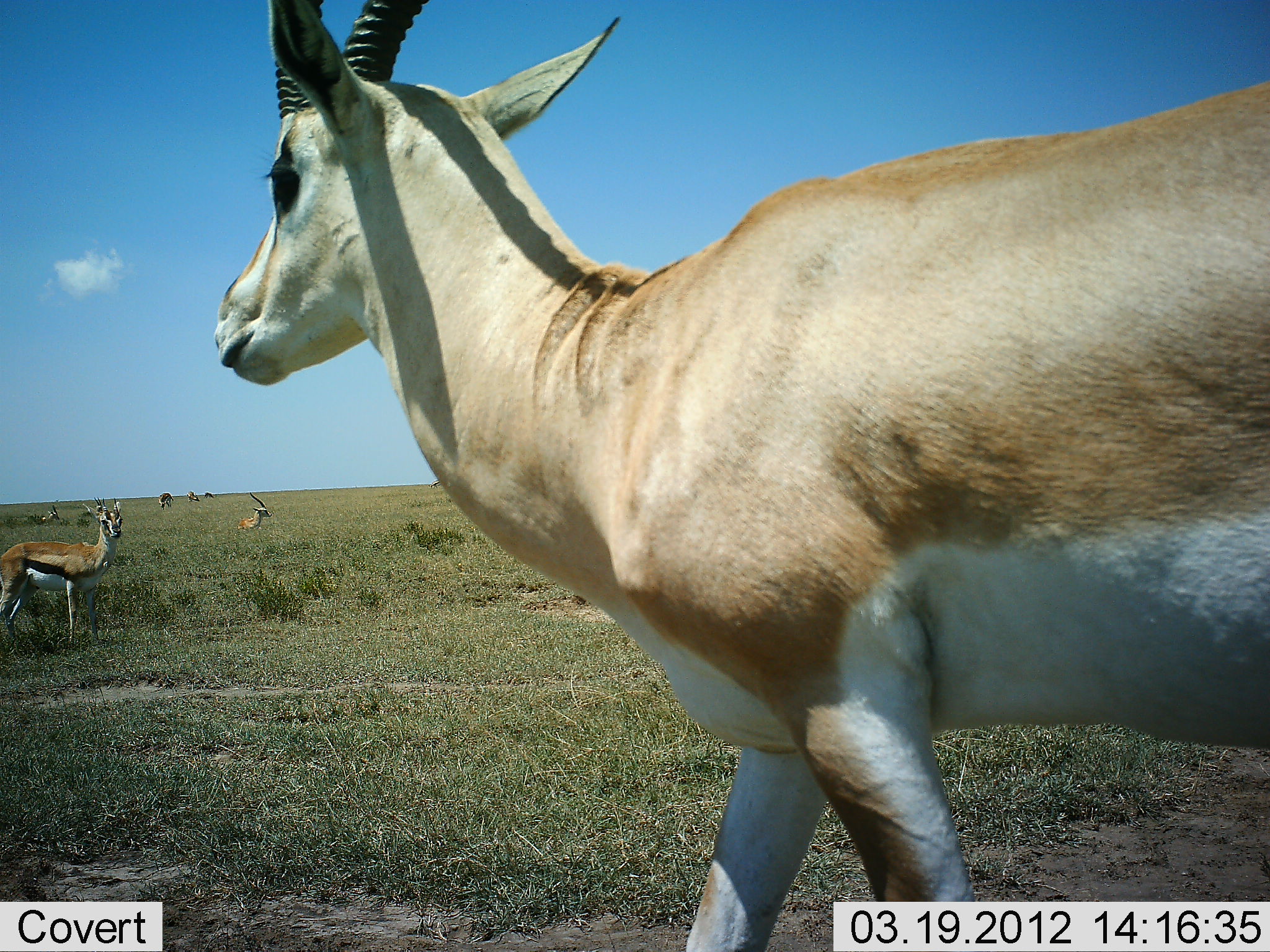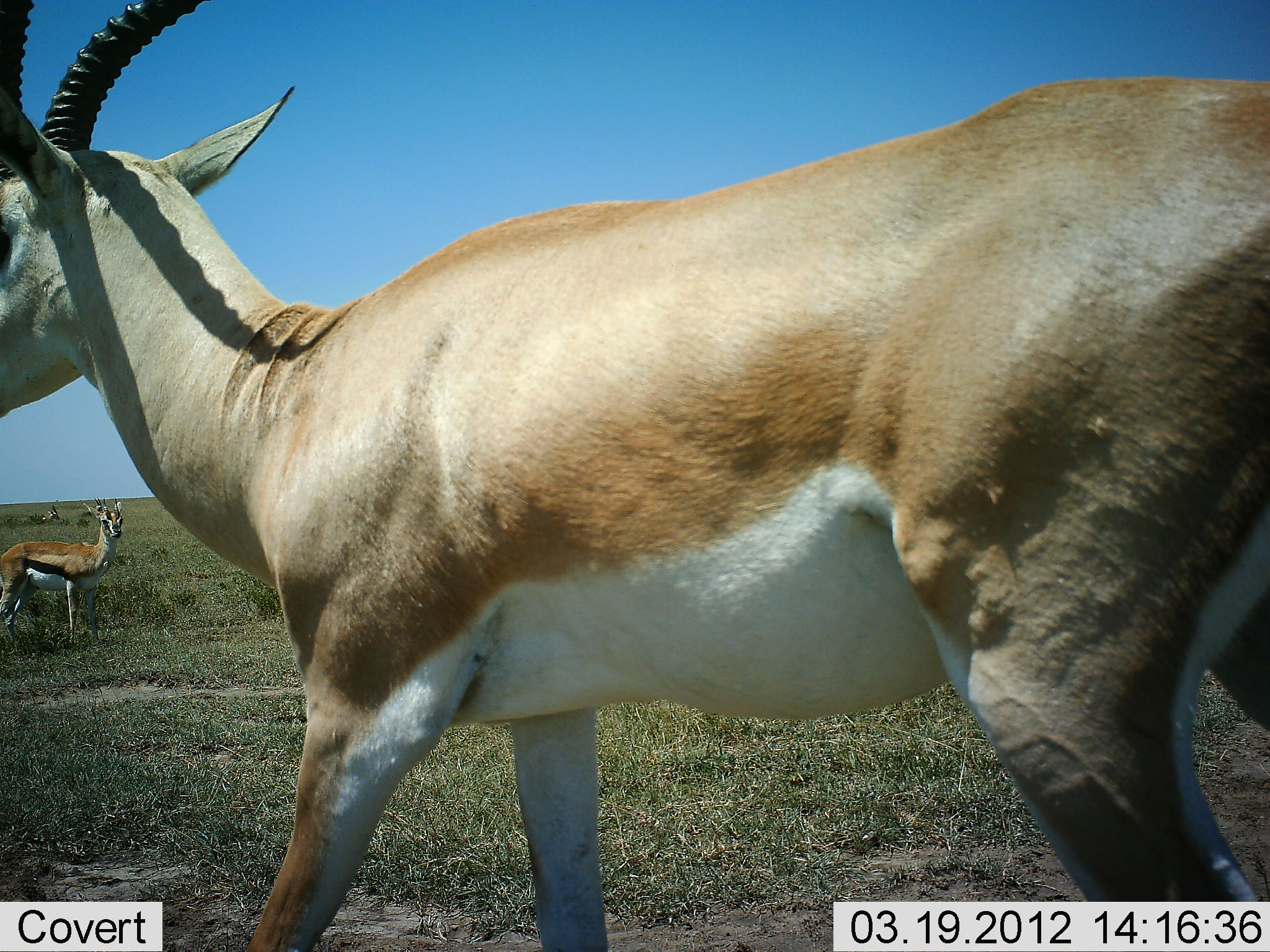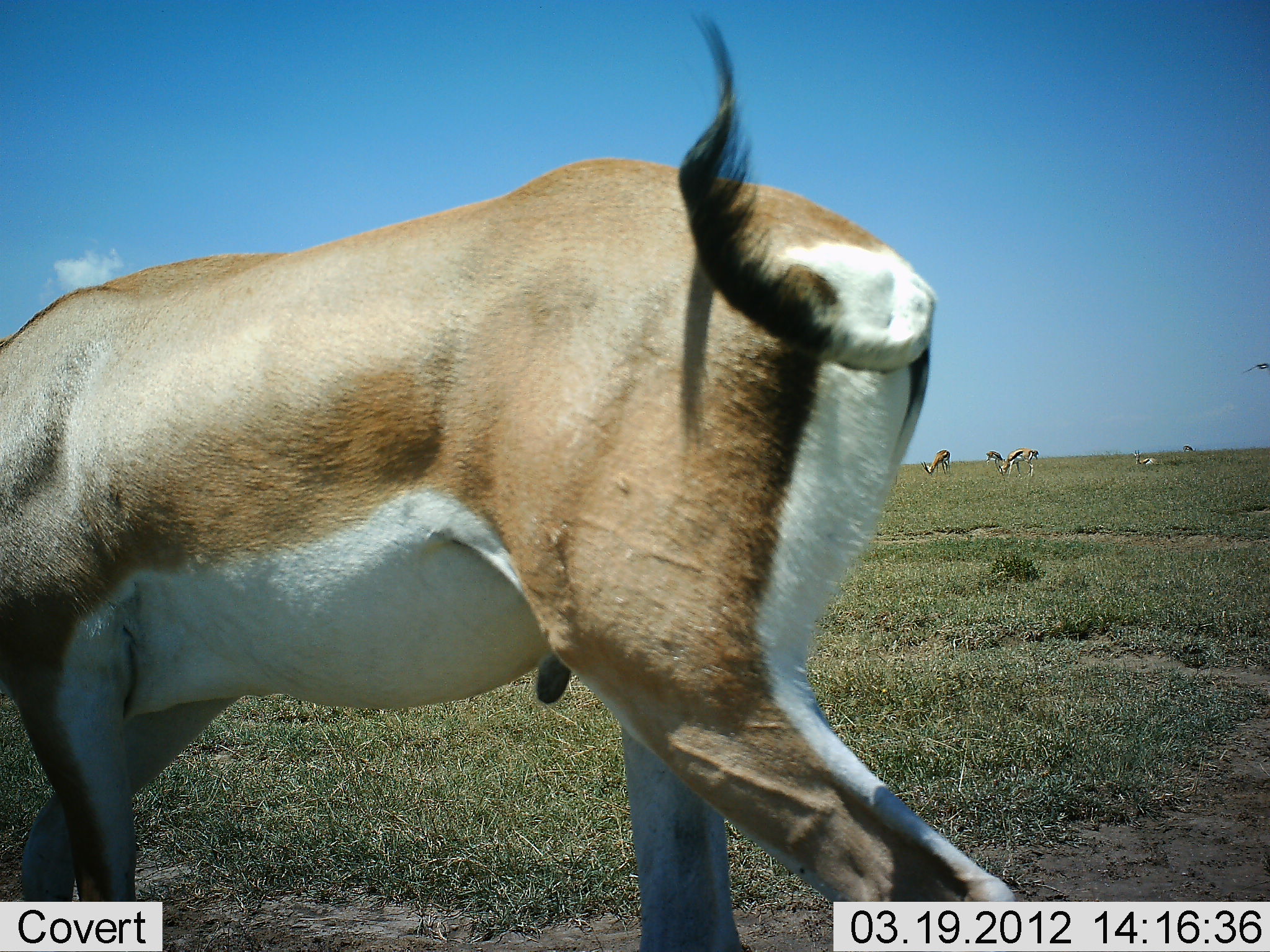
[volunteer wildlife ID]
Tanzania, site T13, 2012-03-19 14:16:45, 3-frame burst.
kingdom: Animalia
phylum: Chordata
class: Mammalia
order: Artiodactyla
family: Bovidae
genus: Nanger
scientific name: Nanger granti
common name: grant's gazelle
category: gazellegrants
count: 1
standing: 25%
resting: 0%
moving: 90%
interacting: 0%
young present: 0%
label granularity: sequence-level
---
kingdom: Animalia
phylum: Chordata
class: Mammalia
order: Artiodactyla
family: Bovidae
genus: Eudorcas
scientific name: Eudorcas thomsonii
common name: thomson's gazelle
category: gazellethomsons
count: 6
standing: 100%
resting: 24%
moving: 0%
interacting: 0%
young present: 0%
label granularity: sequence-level